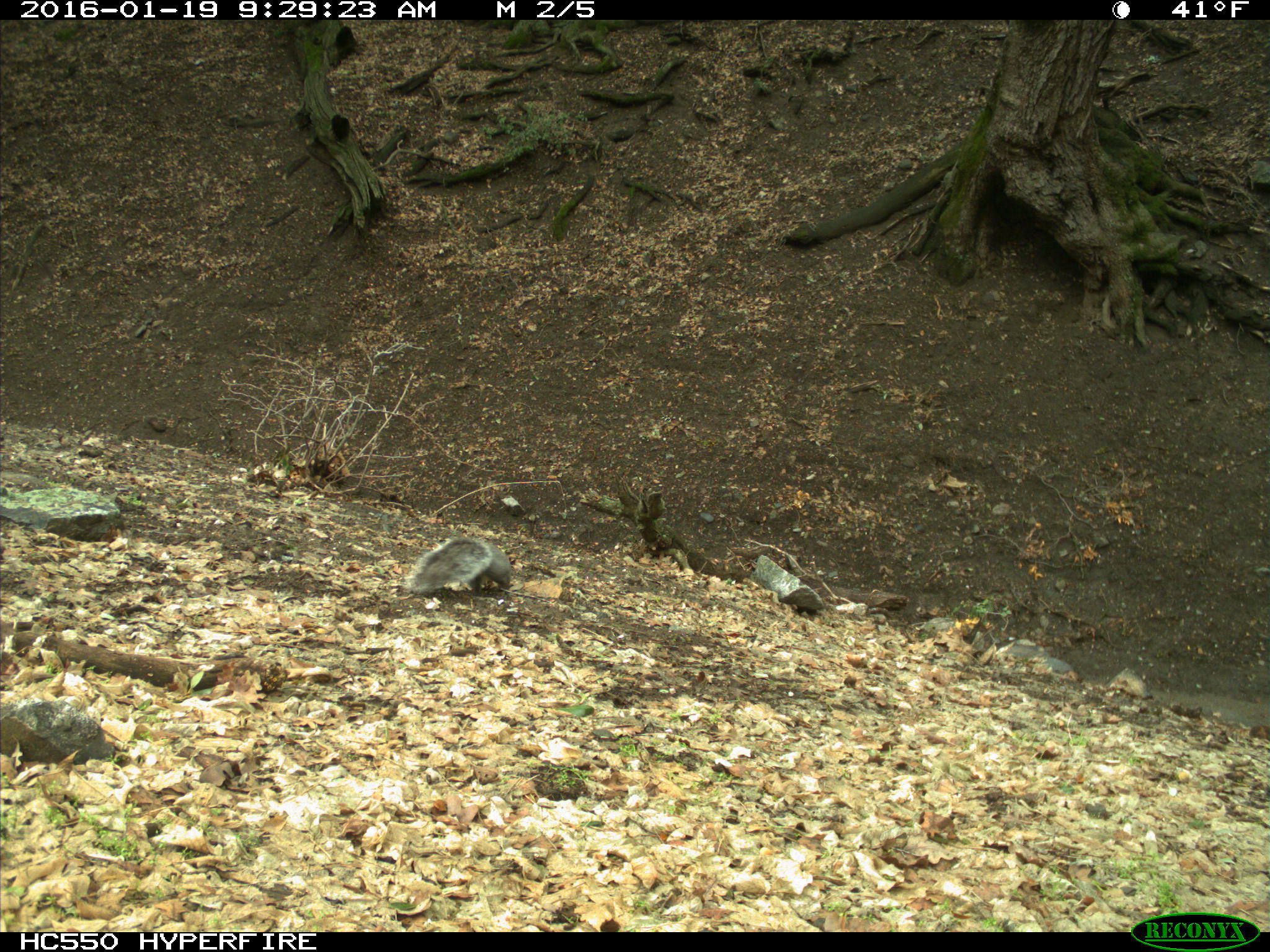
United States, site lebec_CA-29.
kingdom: Animalia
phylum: Chordata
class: Mammalia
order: Rodentia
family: Sciuridae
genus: Sciurus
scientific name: Sciurus carolinensis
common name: eastern gray squirrel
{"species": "Sciurus carolinensis (eastern gray squirrel)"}